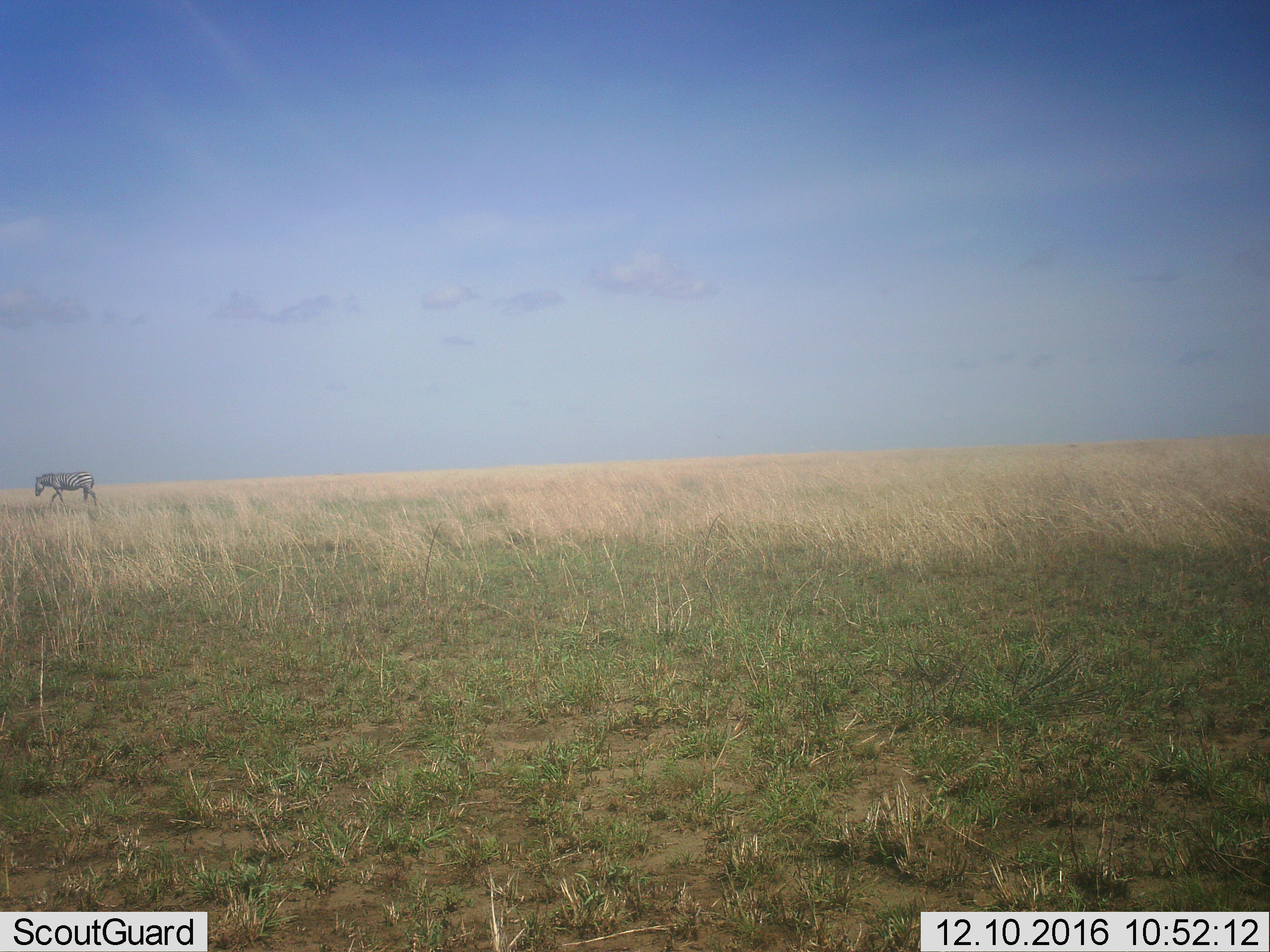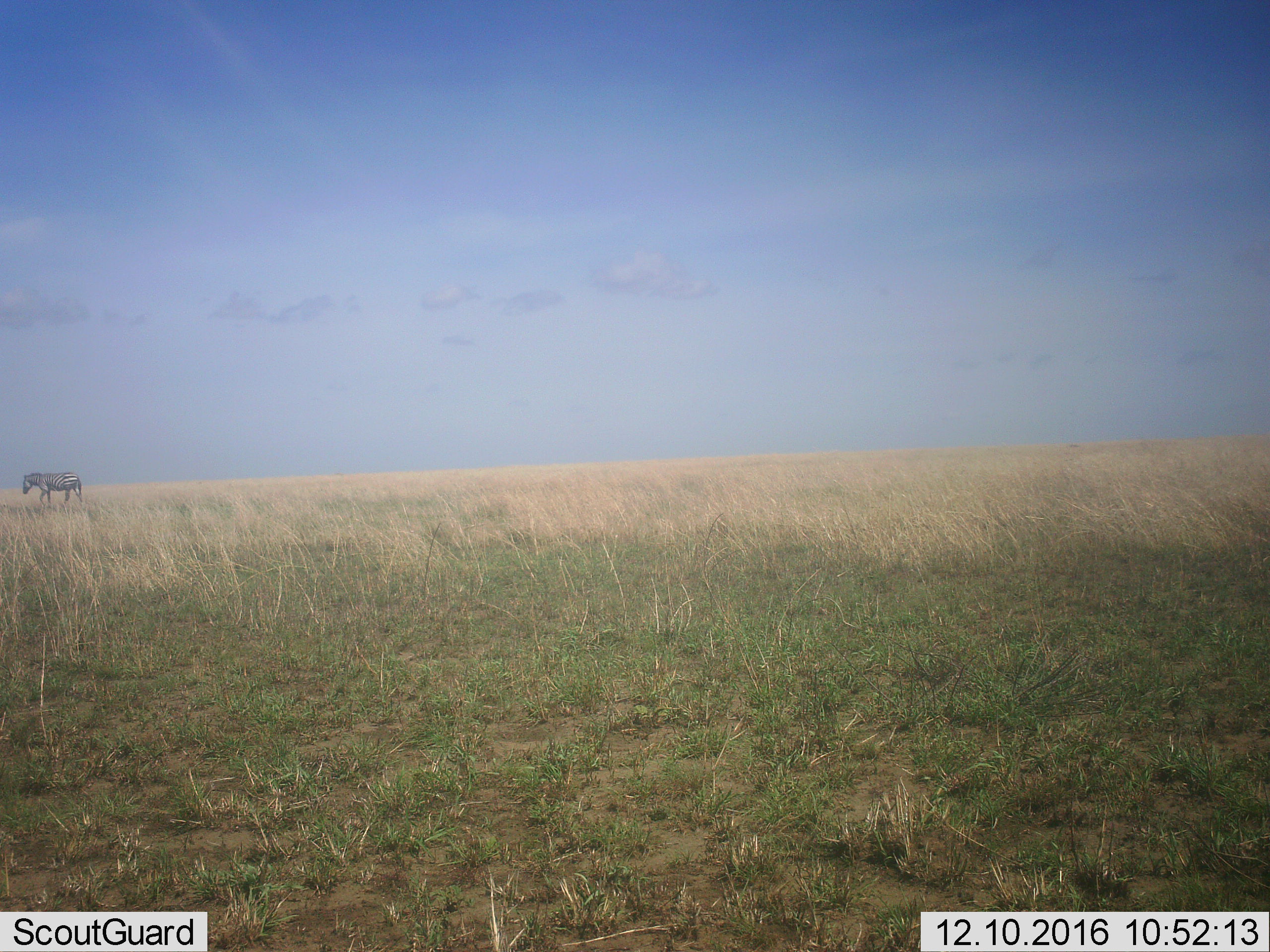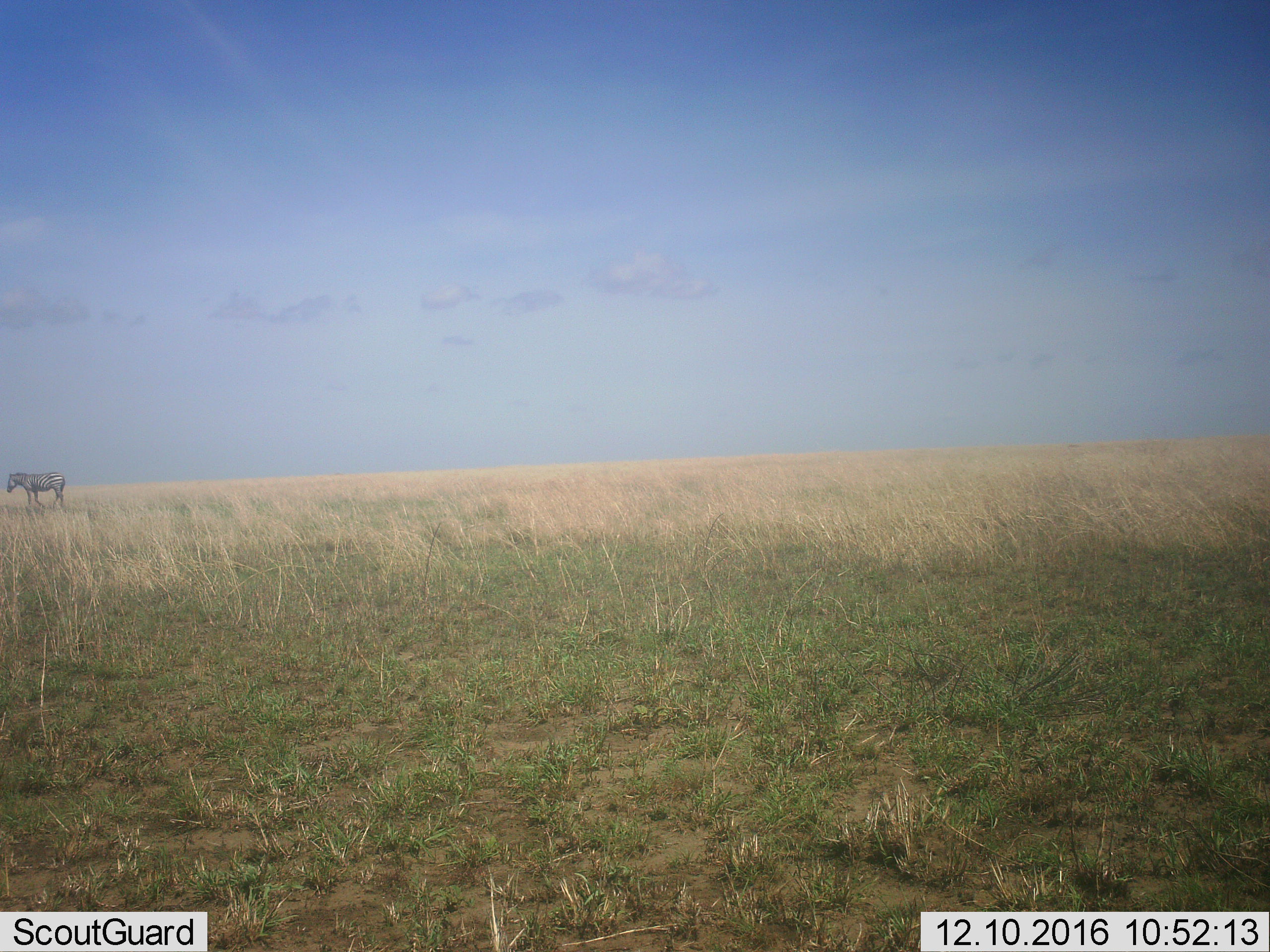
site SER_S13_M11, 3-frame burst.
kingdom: Animalia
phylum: Chordata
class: Mammalia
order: Perissodactyla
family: Equidae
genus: Equus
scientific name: Equus quagga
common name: plains zebra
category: zebraplains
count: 1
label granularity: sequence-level